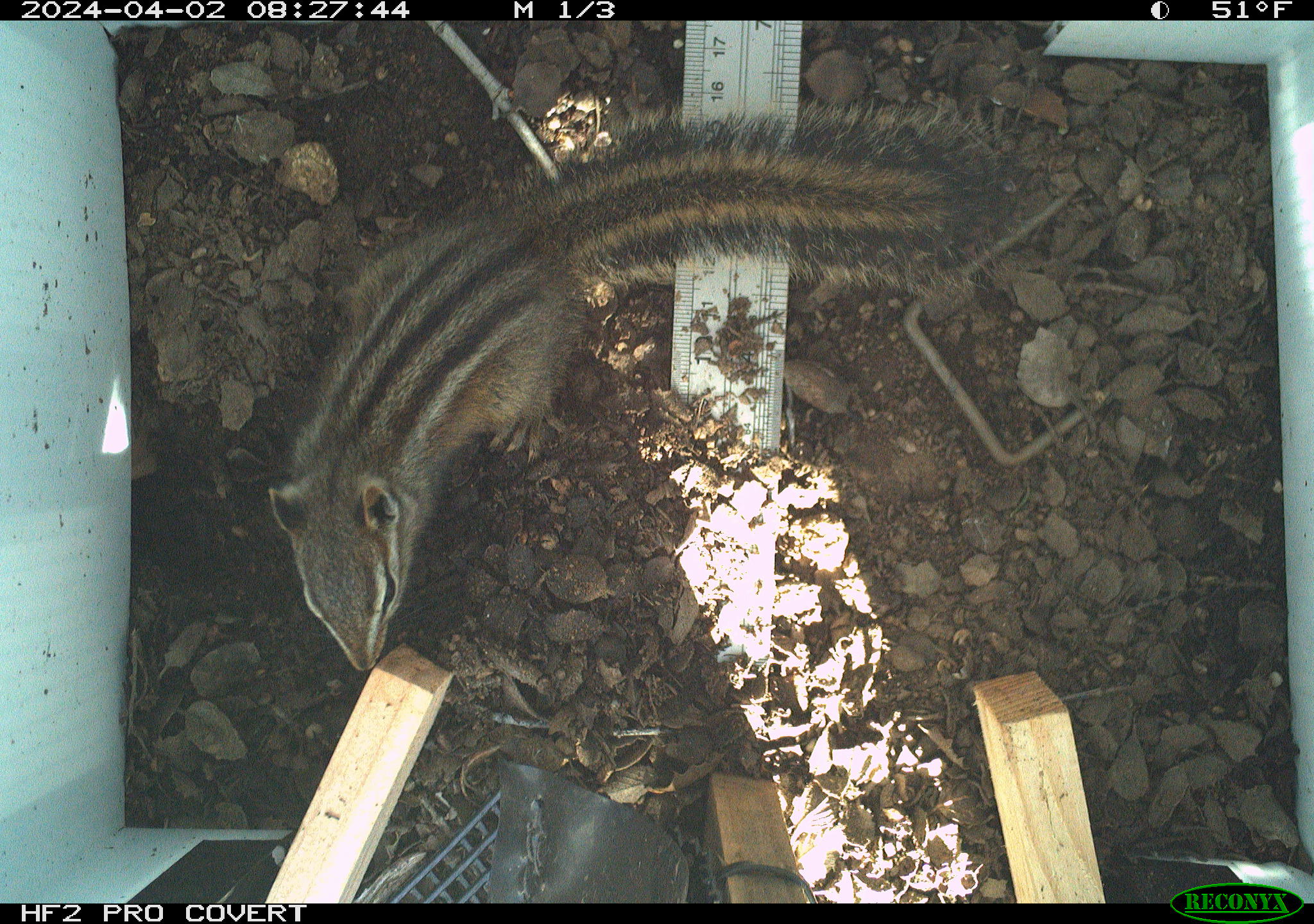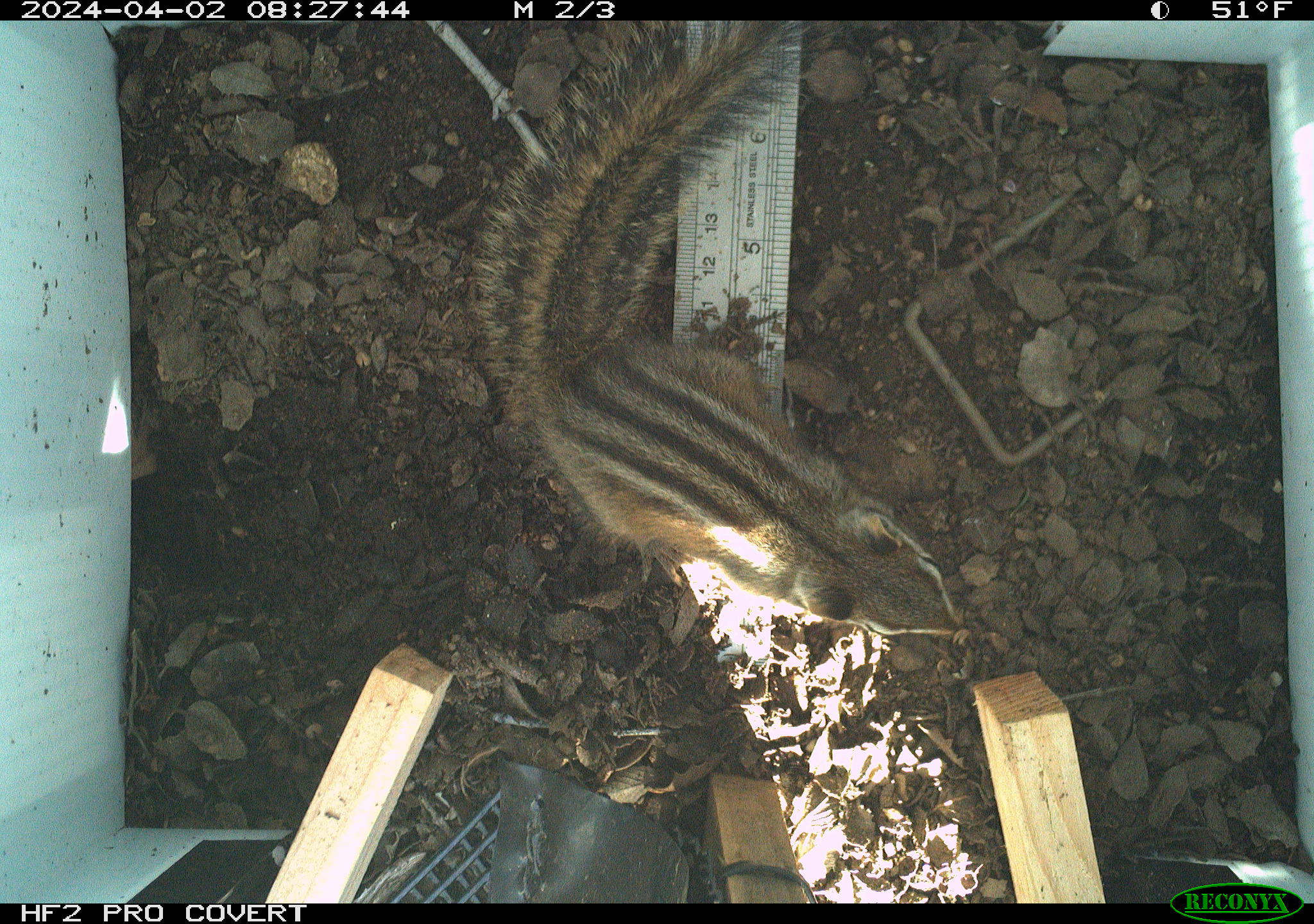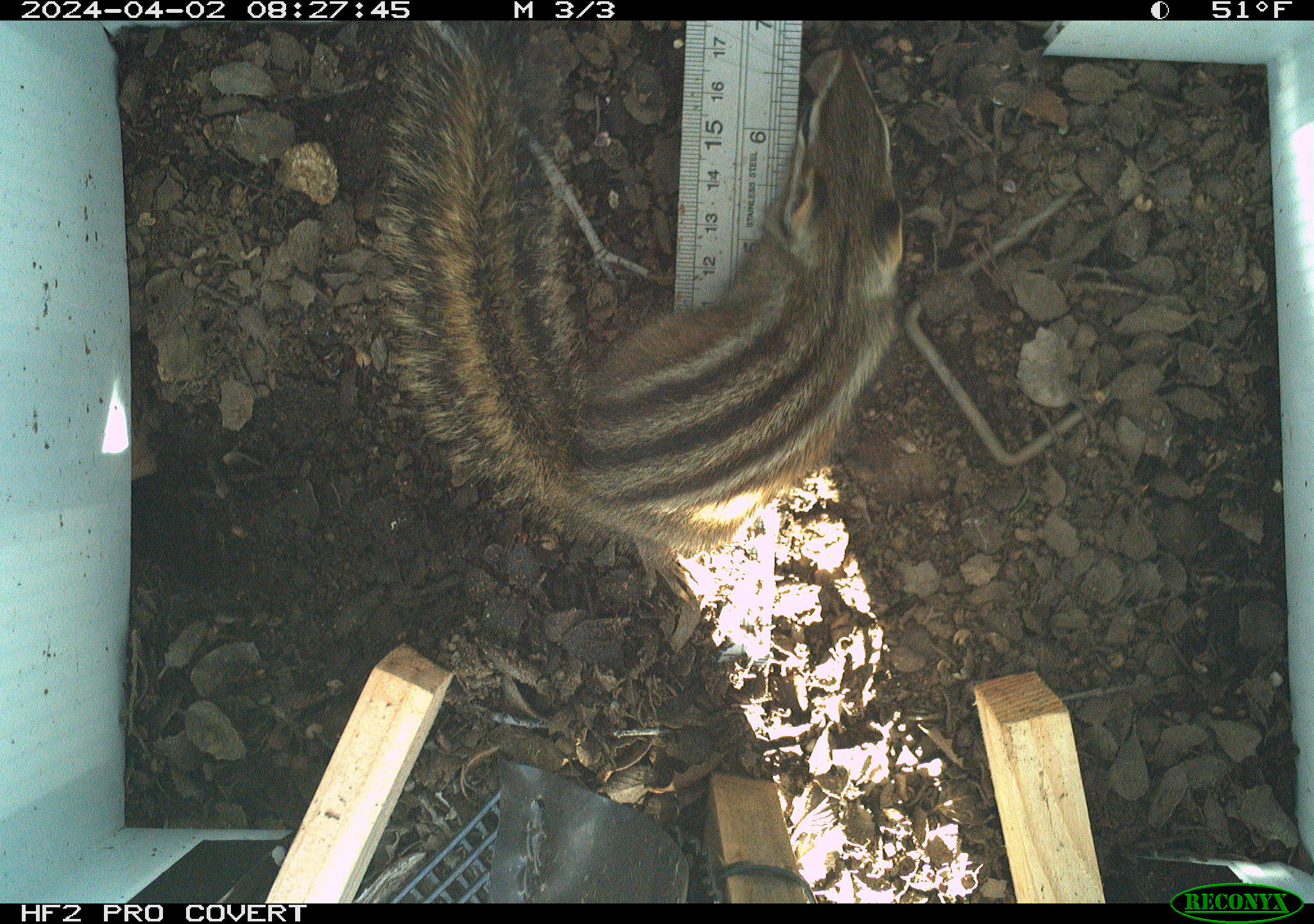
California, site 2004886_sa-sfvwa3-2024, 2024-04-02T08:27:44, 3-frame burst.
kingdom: Animalia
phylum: Chordata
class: Mammalia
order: Rodentia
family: Sciuridae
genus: Neotamias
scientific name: Neotamias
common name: western chipmunks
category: neotamias species